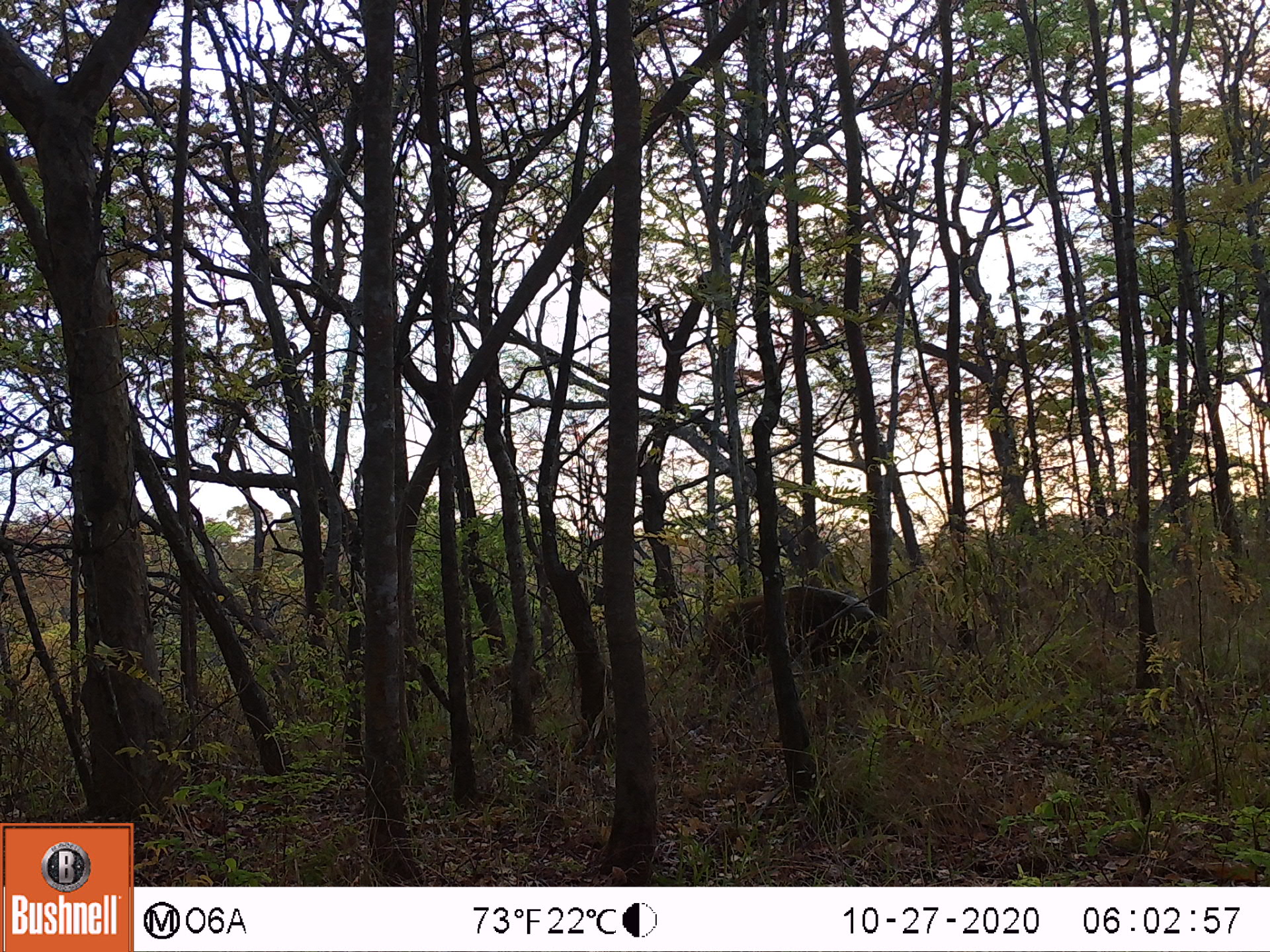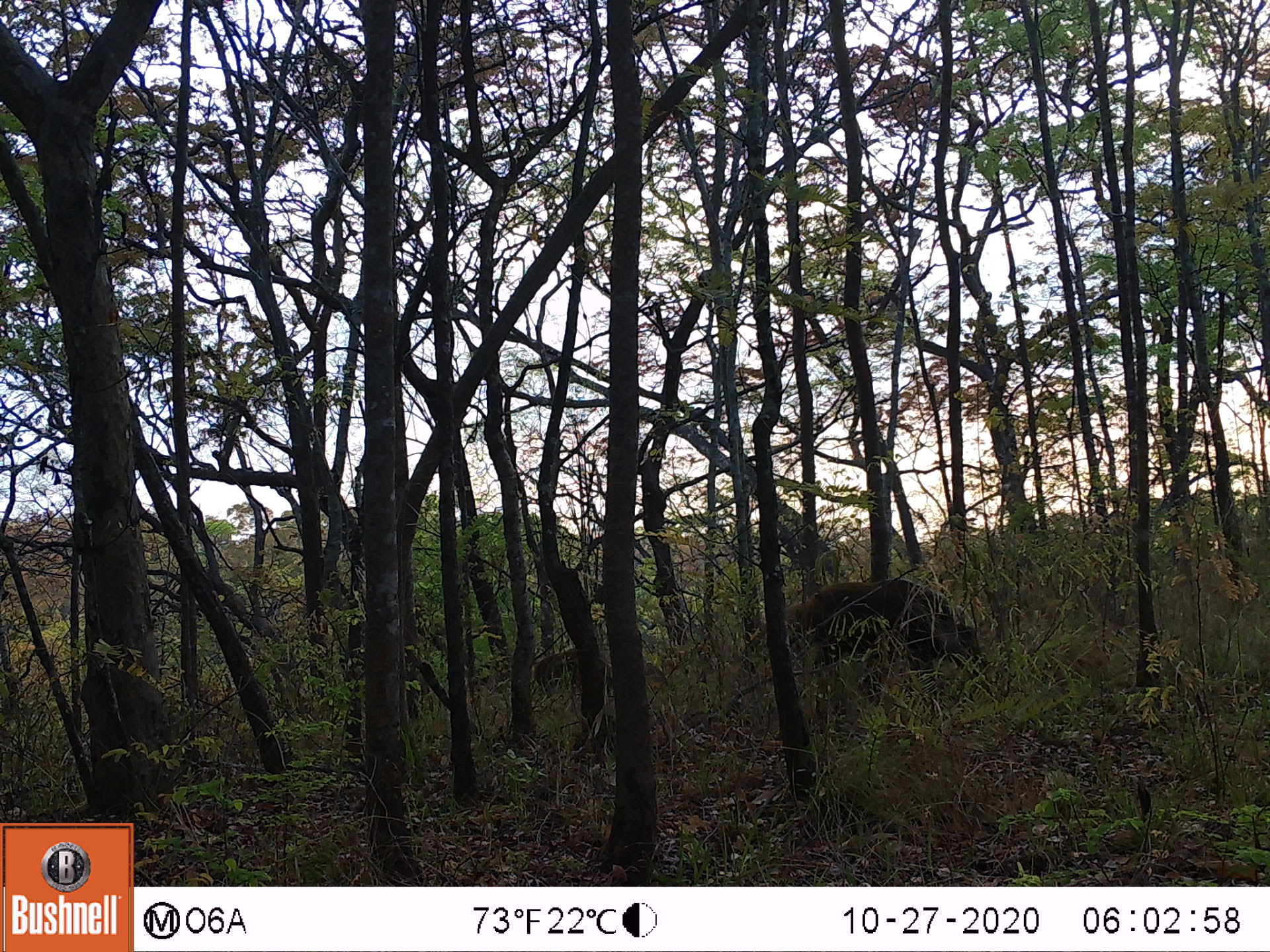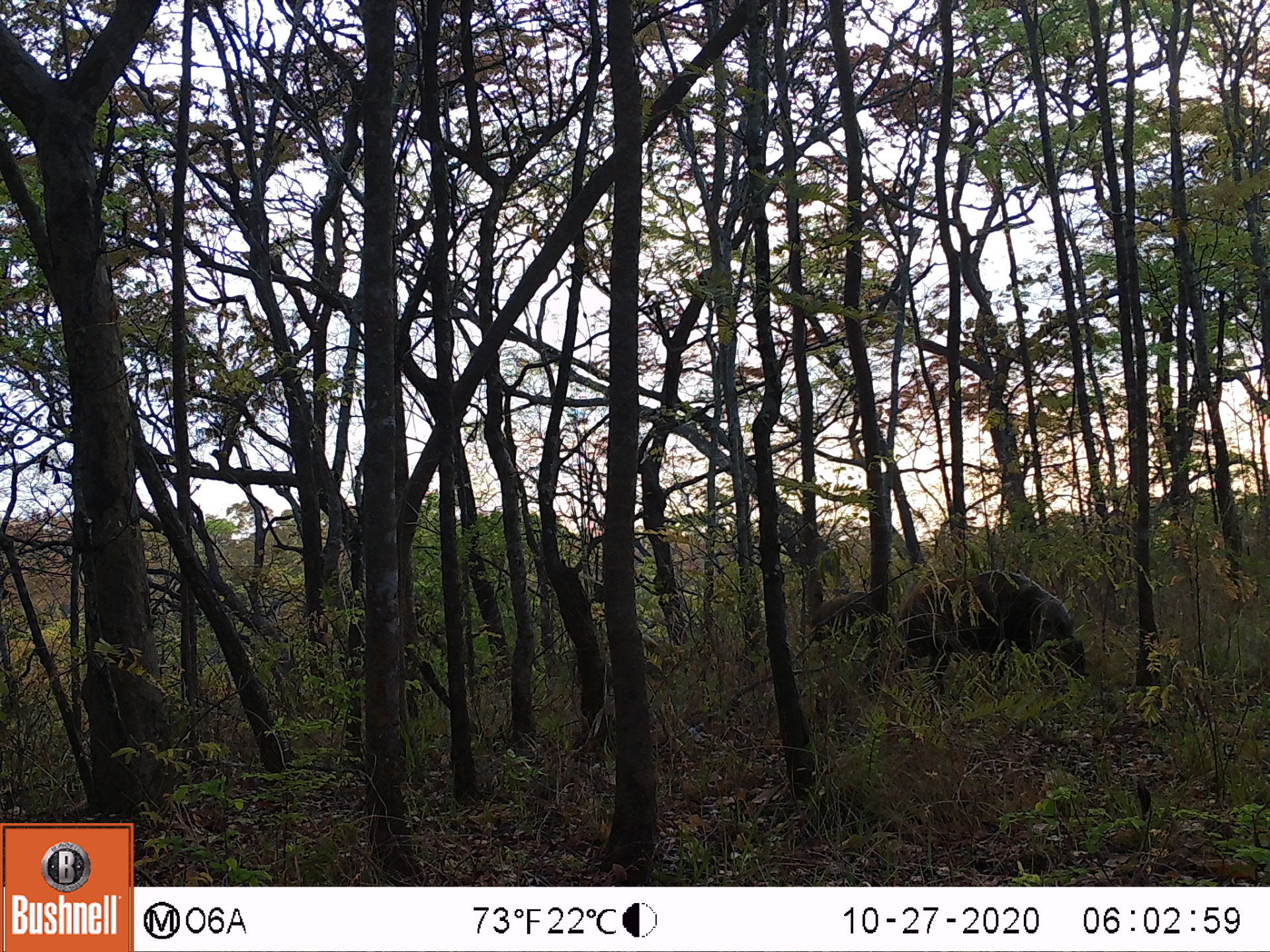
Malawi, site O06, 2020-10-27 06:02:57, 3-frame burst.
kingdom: Animalia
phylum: Chordata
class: Mammalia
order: Artiodactyla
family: Suidae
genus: Potamochoerus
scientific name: Potamochoerus larvatus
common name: bushpig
Bushpig (Potamochoerus larvatus), count 2.